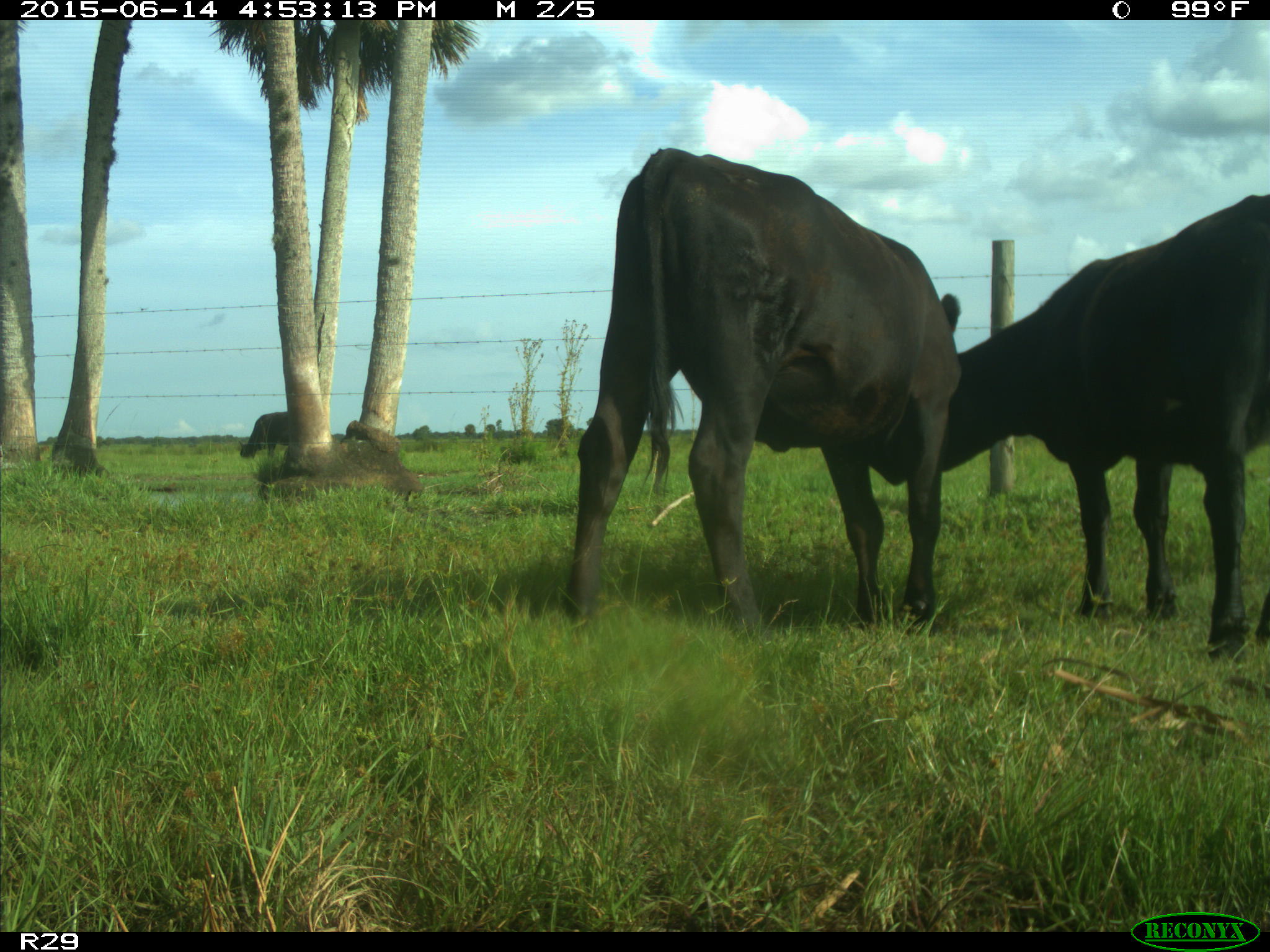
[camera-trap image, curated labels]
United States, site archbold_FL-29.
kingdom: Animalia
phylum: Chordata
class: Mammalia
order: Artiodactyla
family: Bovidae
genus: Bos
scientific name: Bos taurus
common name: domestic cow